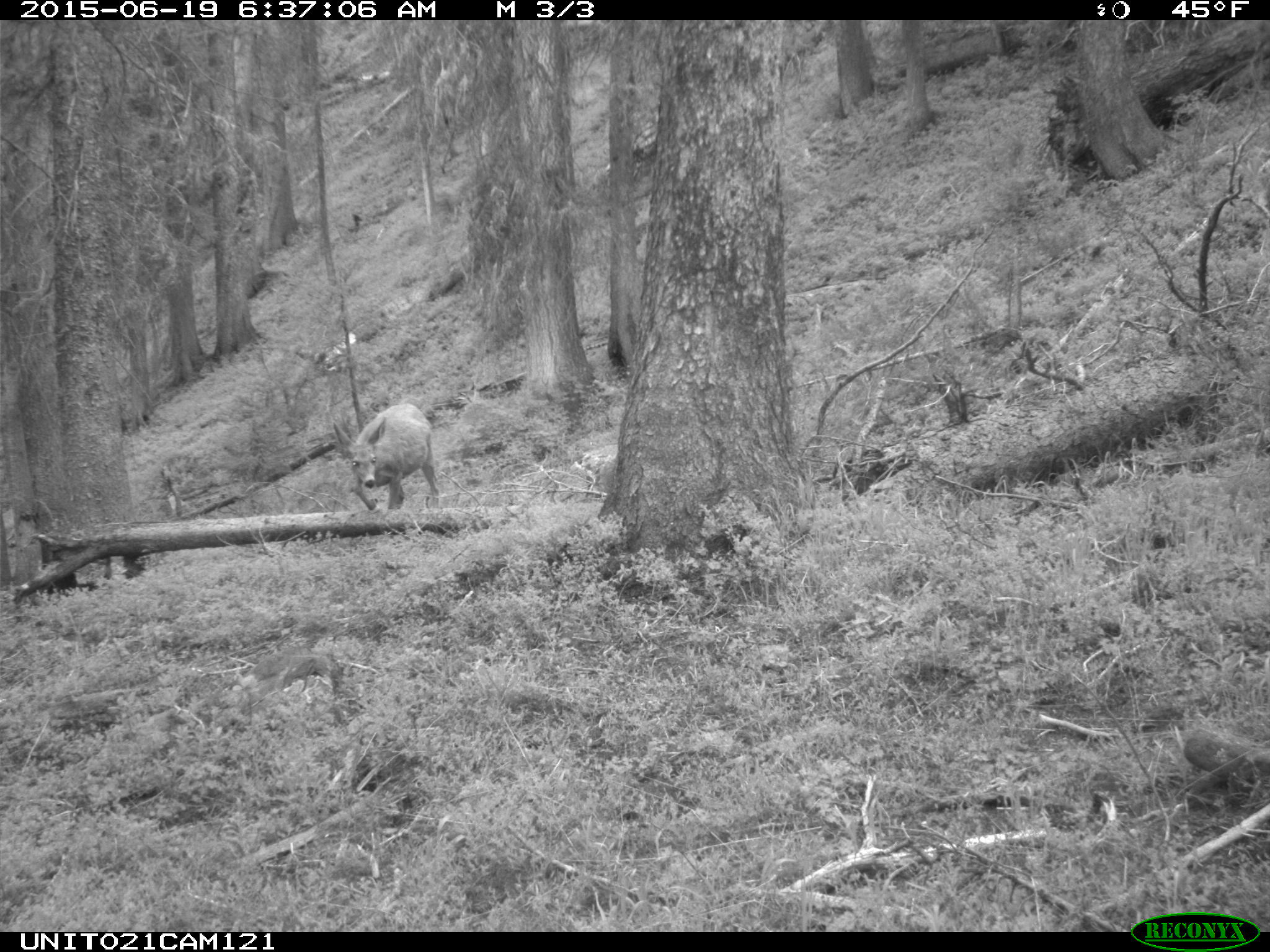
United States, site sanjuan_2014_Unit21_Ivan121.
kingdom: Animalia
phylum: Chordata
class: Mammalia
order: Artiodactyla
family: Cervidae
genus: Odocoileus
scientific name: Odocoileus hemionus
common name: mule deer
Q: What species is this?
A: Odocoileus hemionus (mule deer).